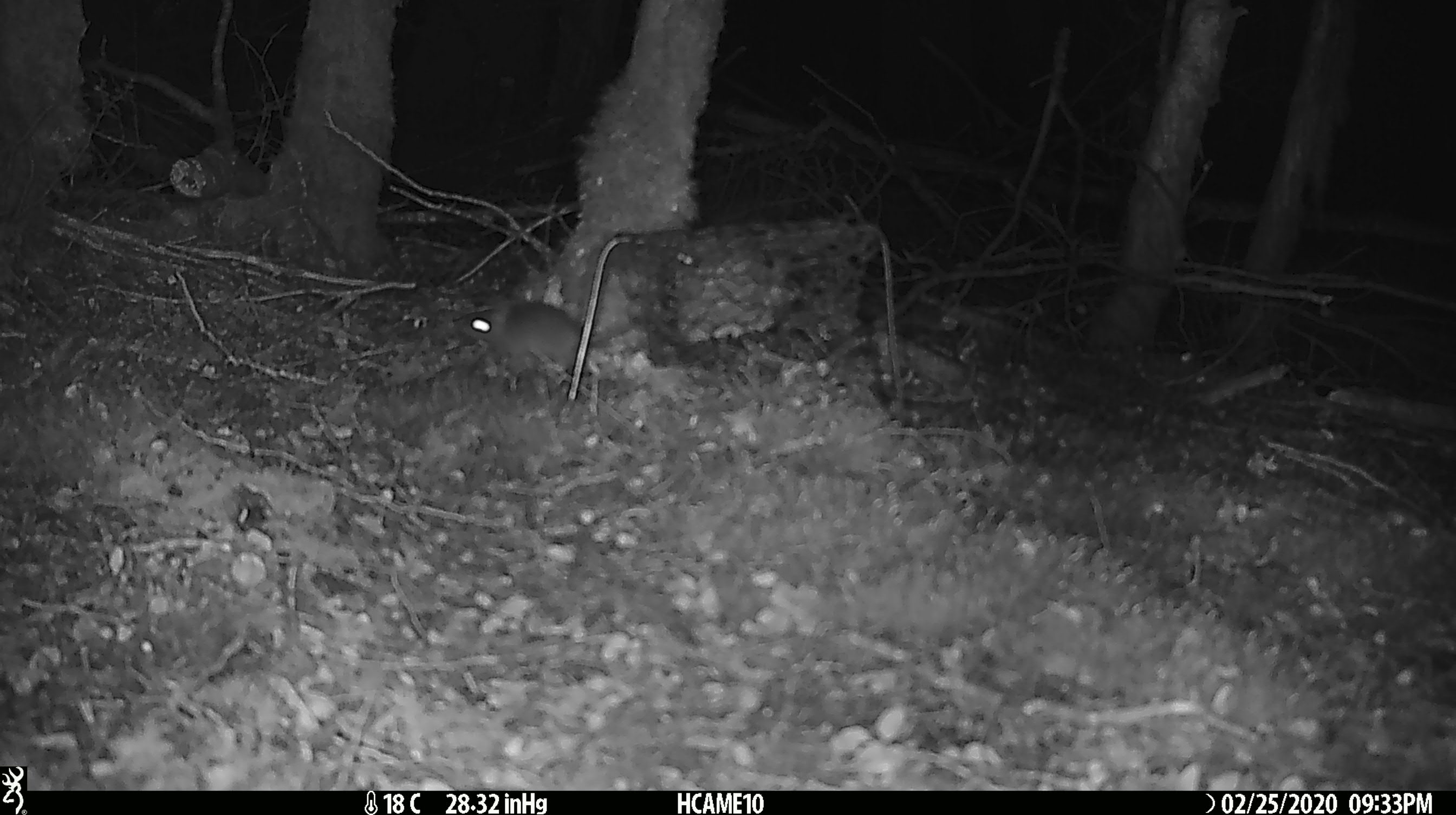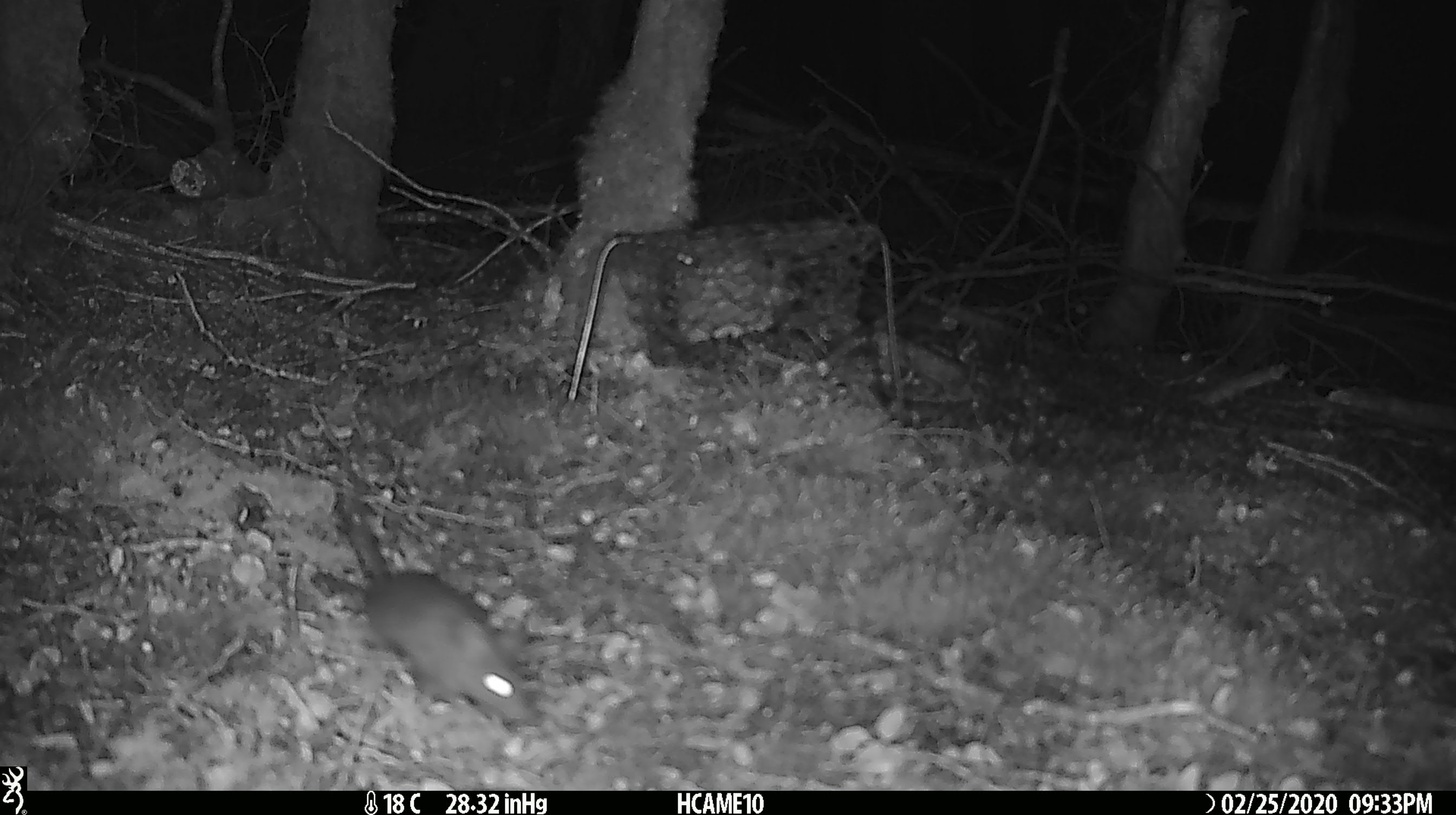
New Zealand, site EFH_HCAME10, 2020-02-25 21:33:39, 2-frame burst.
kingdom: Animalia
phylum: Chordata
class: Mammalia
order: Rodentia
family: Muridae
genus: Mus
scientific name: Mus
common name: mouse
Mouse (Mus).